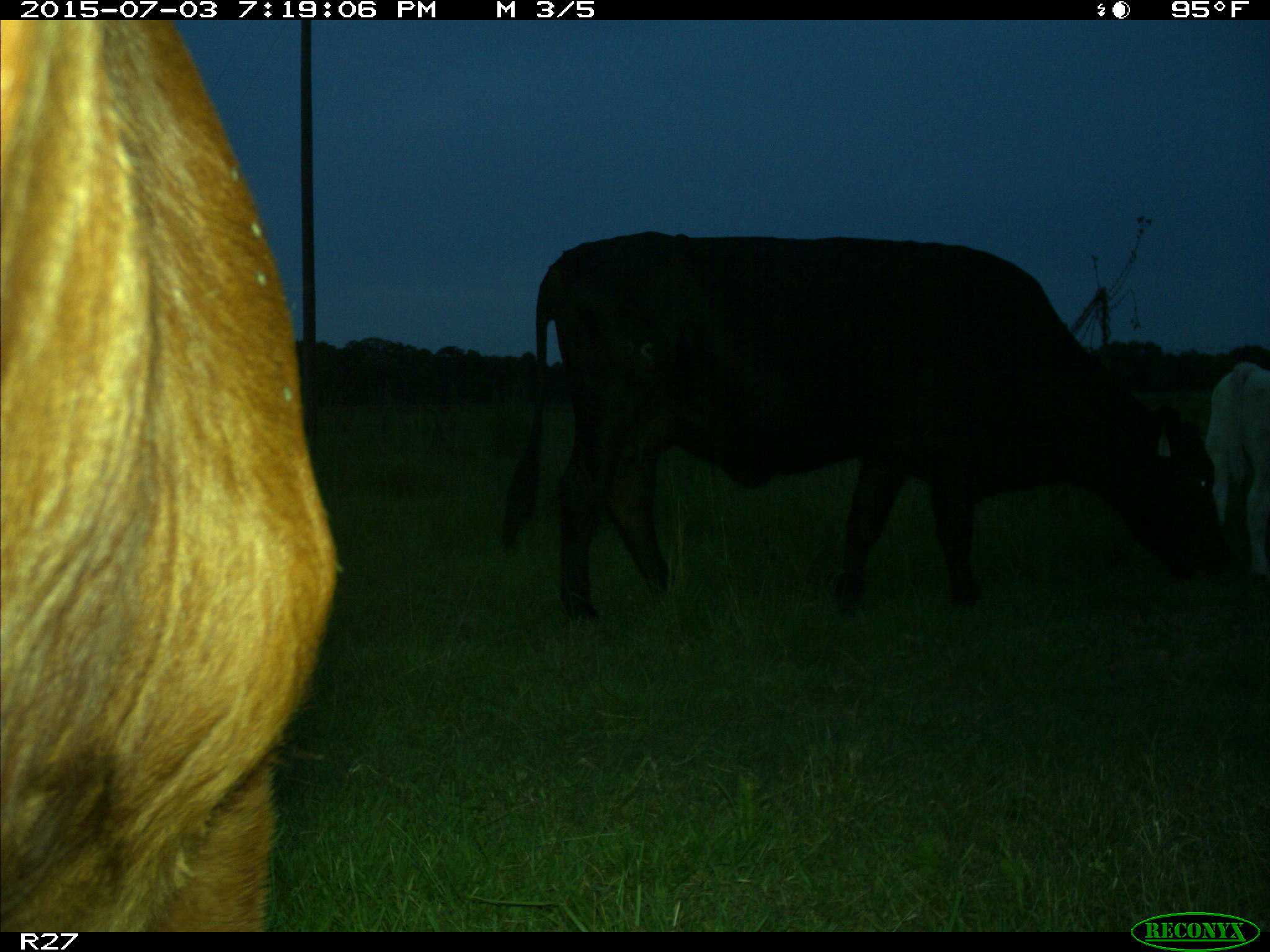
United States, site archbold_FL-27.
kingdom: Animalia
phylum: Chordata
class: Mammalia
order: Artiodactyla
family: Bovidae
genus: Bos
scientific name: Bos taurus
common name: domestic cow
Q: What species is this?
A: Bos taurus (domestic cow).